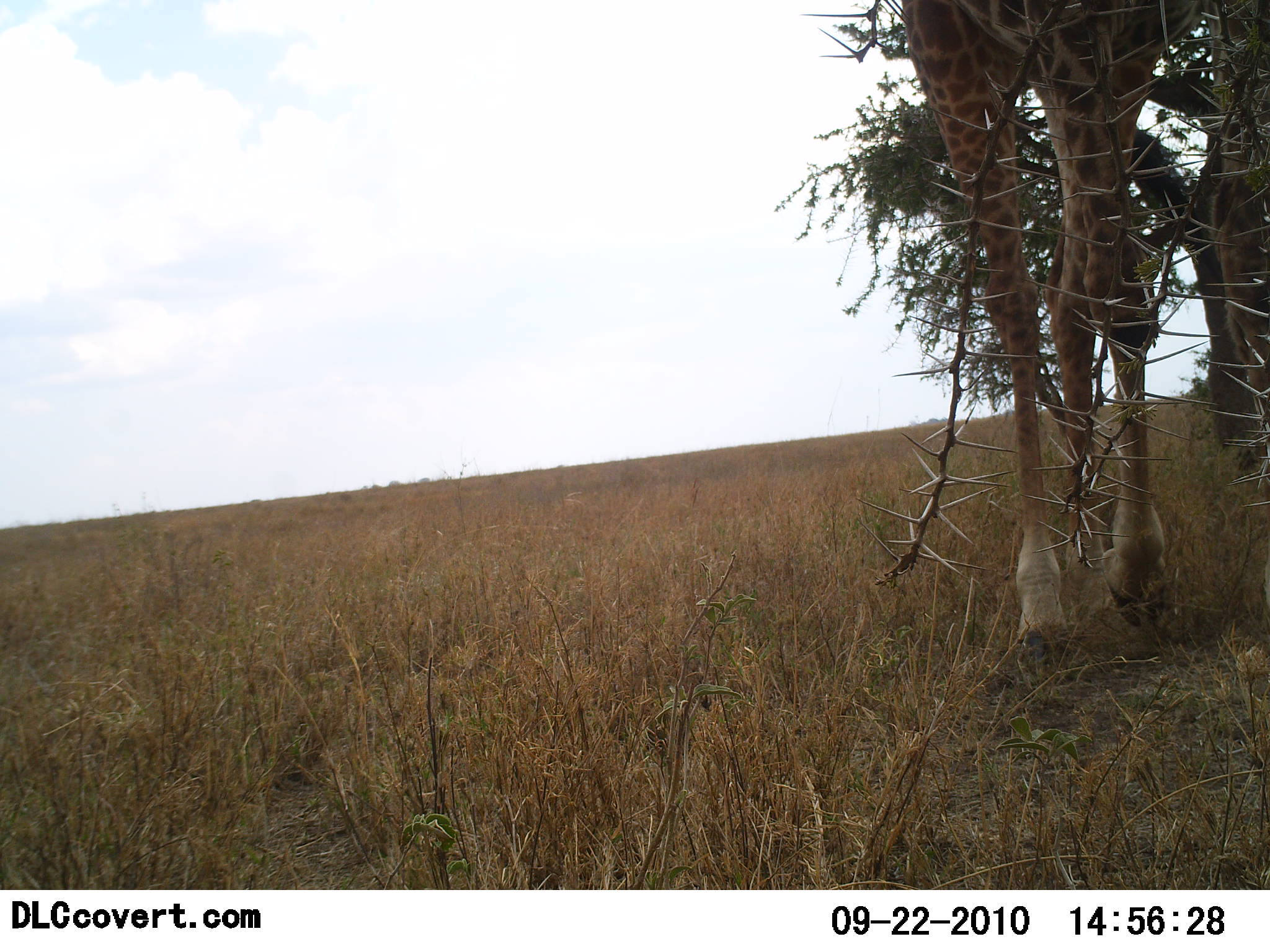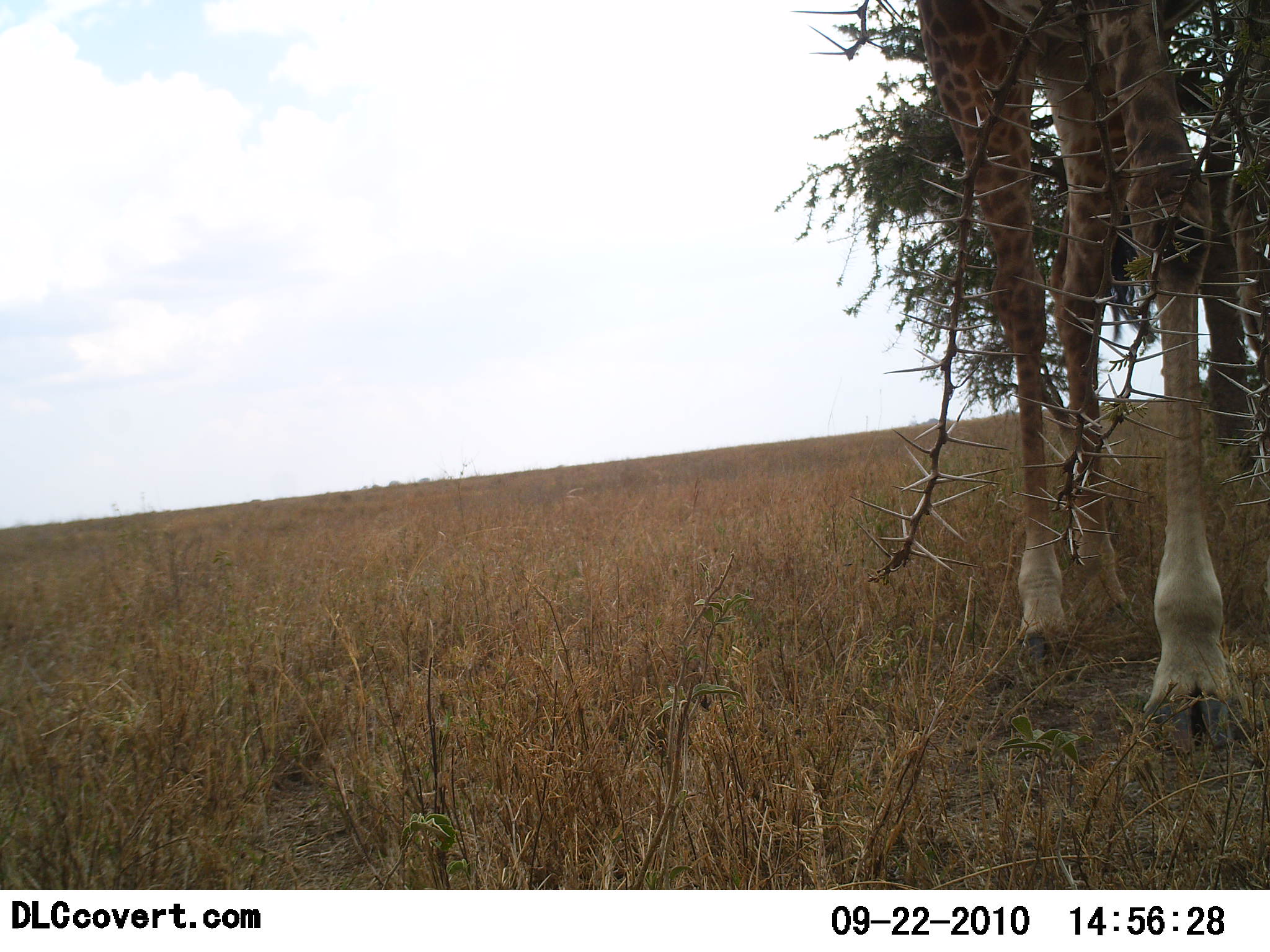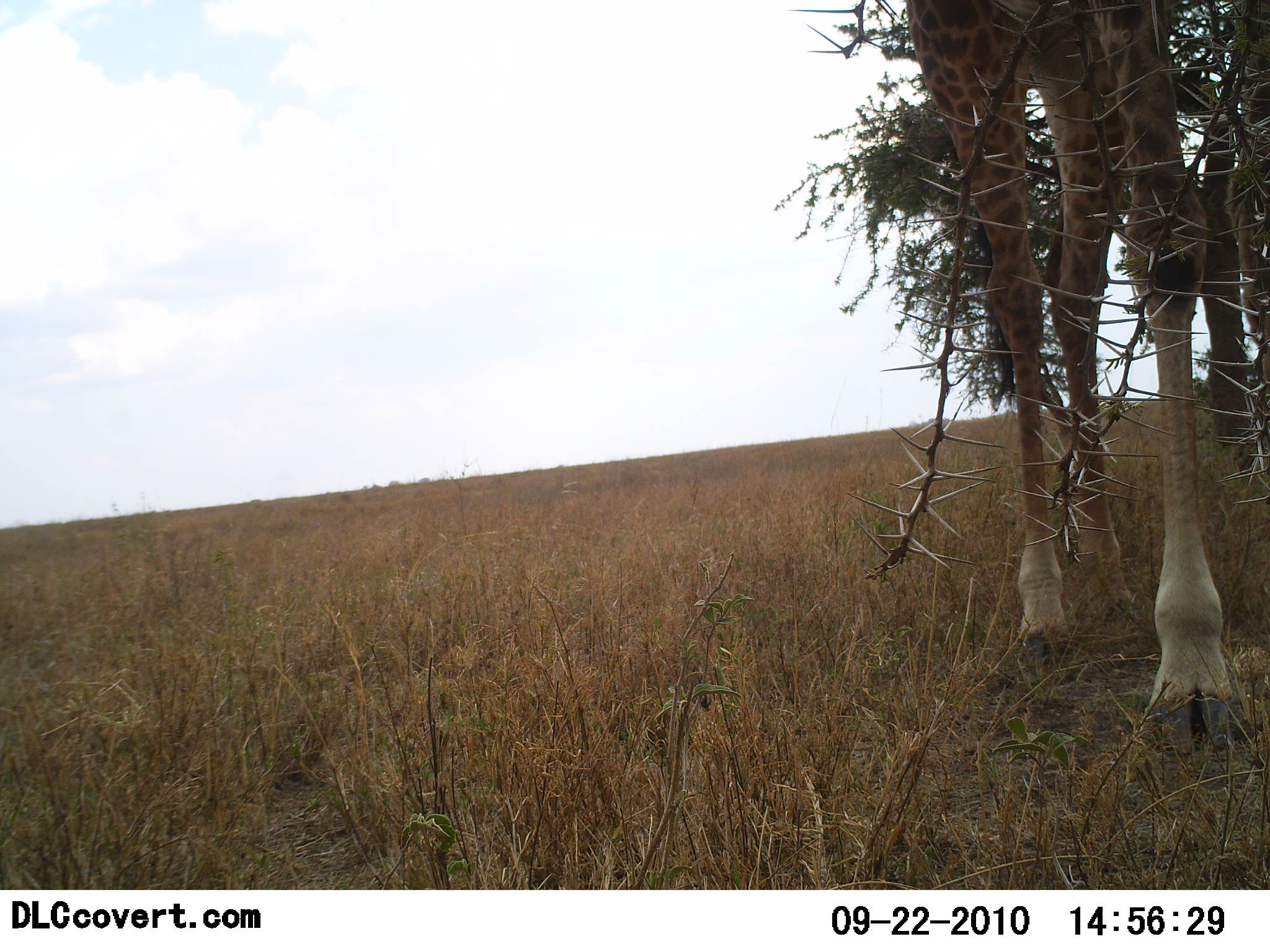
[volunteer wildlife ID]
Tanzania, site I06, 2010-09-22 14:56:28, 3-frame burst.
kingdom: Animalia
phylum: Chordata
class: Mammalia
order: Artiodactyla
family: Giraffidae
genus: Giraffa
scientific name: Giraffa camelopardalis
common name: giraffe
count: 1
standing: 56%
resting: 0%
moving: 22%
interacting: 0%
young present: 0%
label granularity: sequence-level